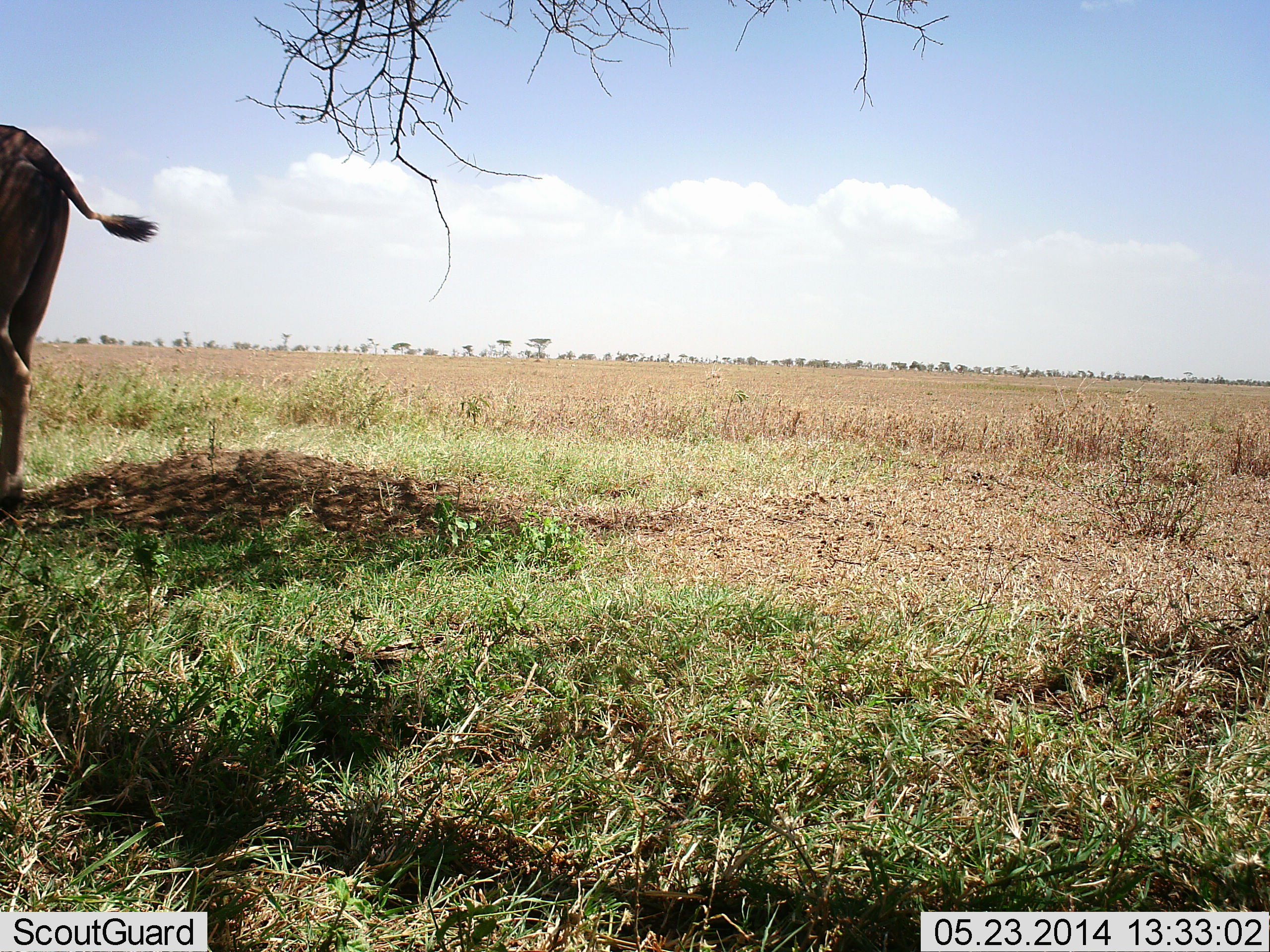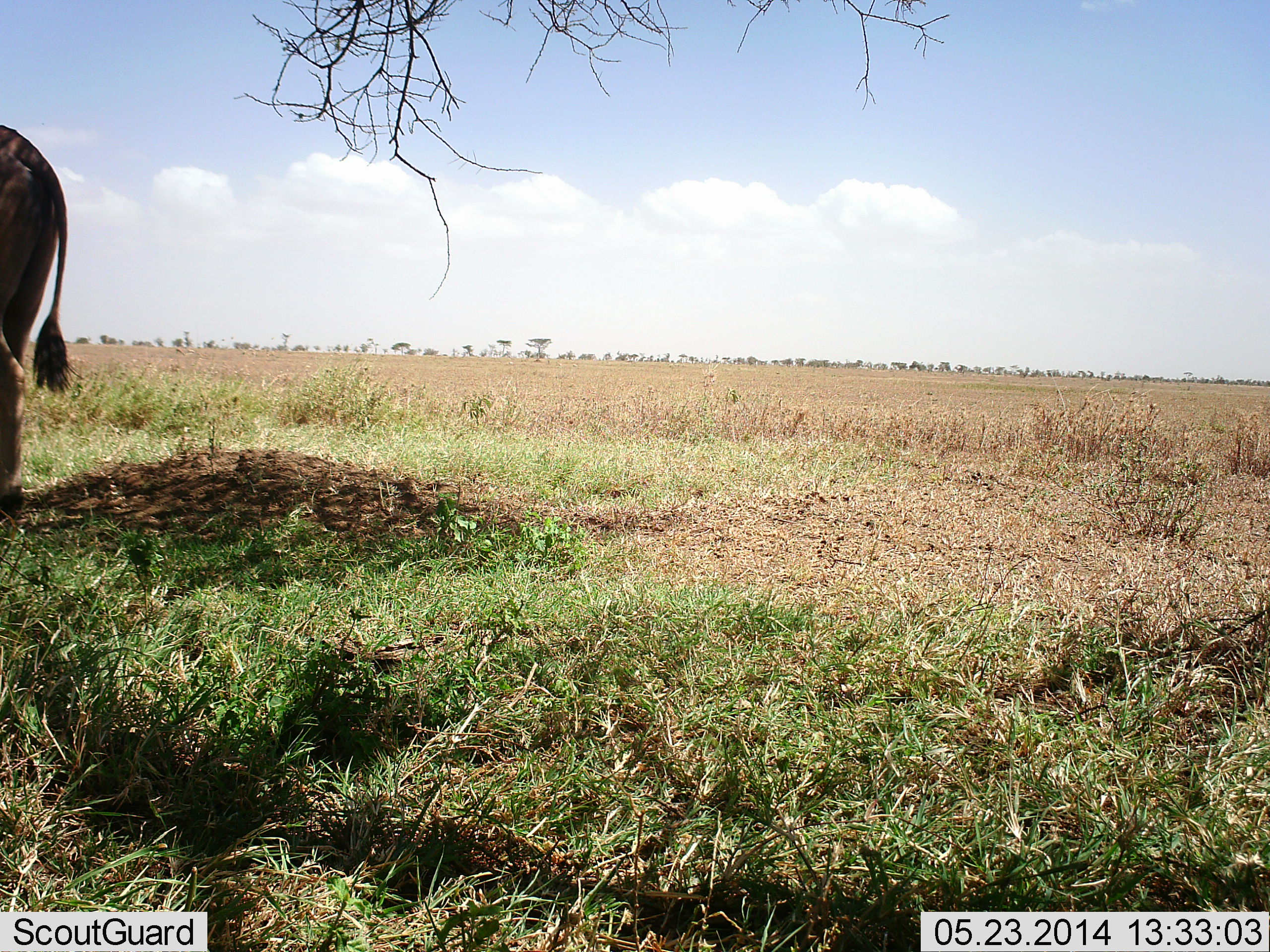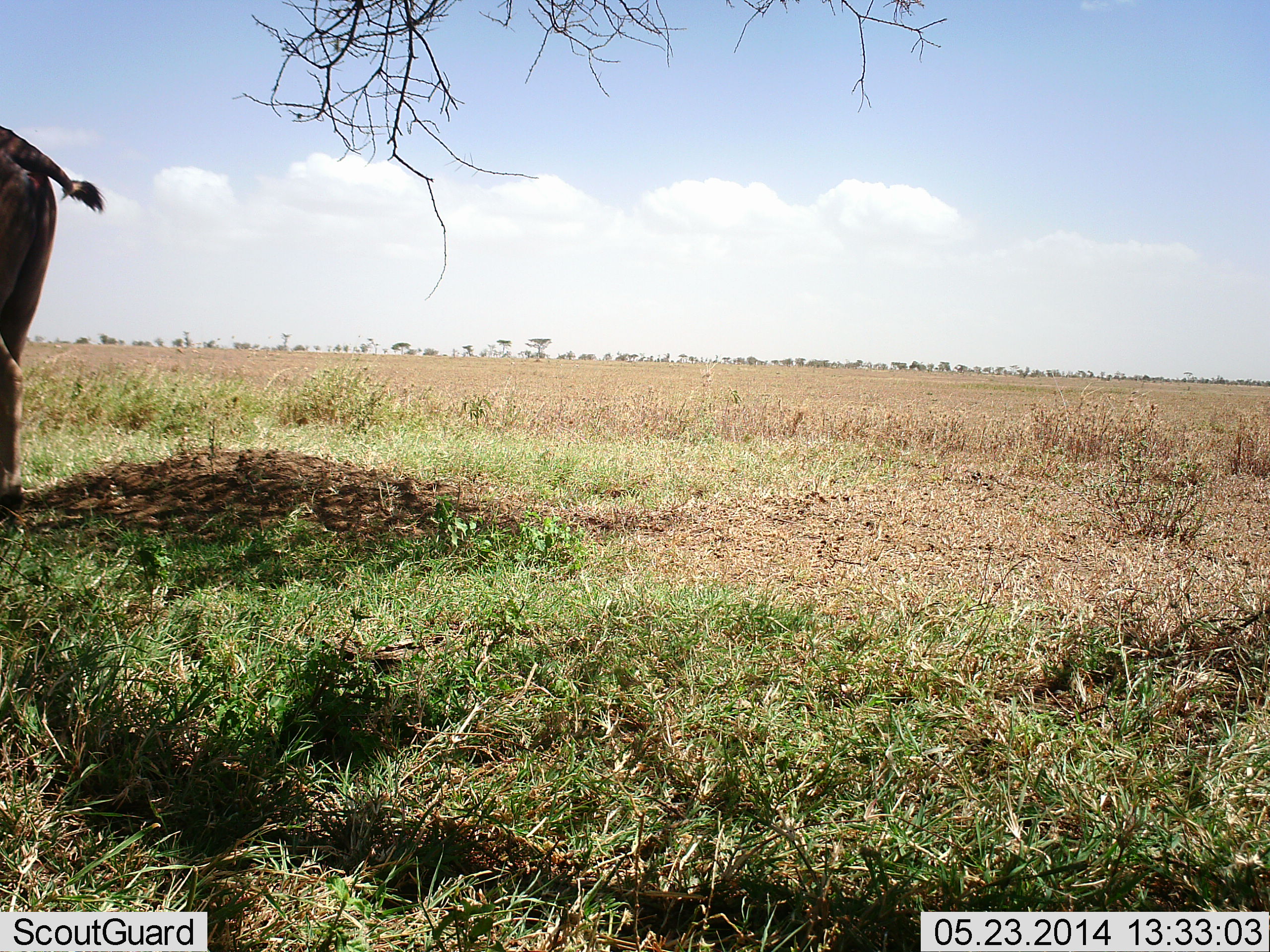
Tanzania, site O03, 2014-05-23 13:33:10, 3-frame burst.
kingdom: Animalia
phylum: Chordata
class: Mammalia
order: Artiodactyla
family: Bovidae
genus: Tragelaphus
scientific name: Tragelaphus oryx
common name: eland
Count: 1.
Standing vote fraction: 100%.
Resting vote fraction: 11%.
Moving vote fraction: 0%.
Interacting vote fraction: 0%.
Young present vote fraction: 0%.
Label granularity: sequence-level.